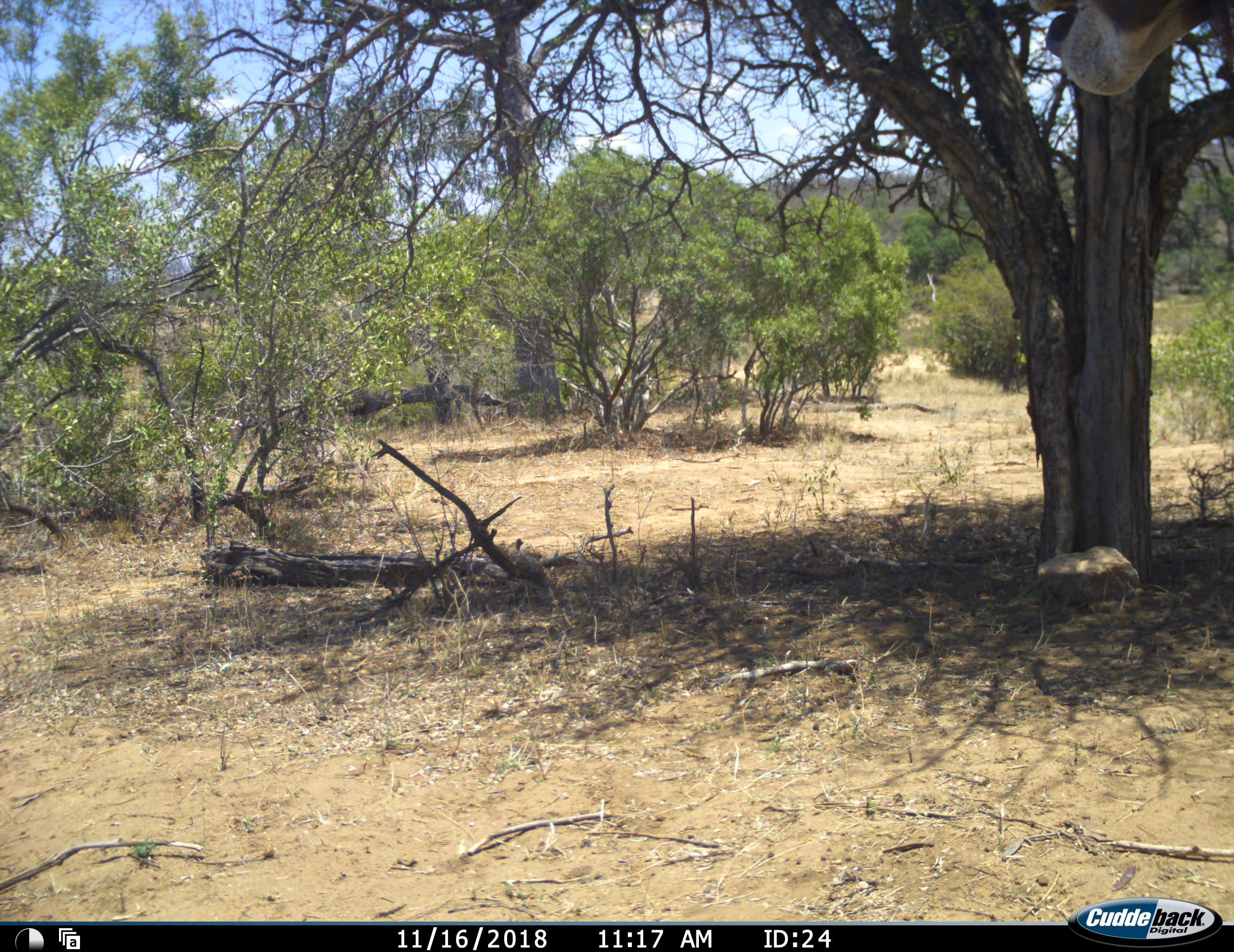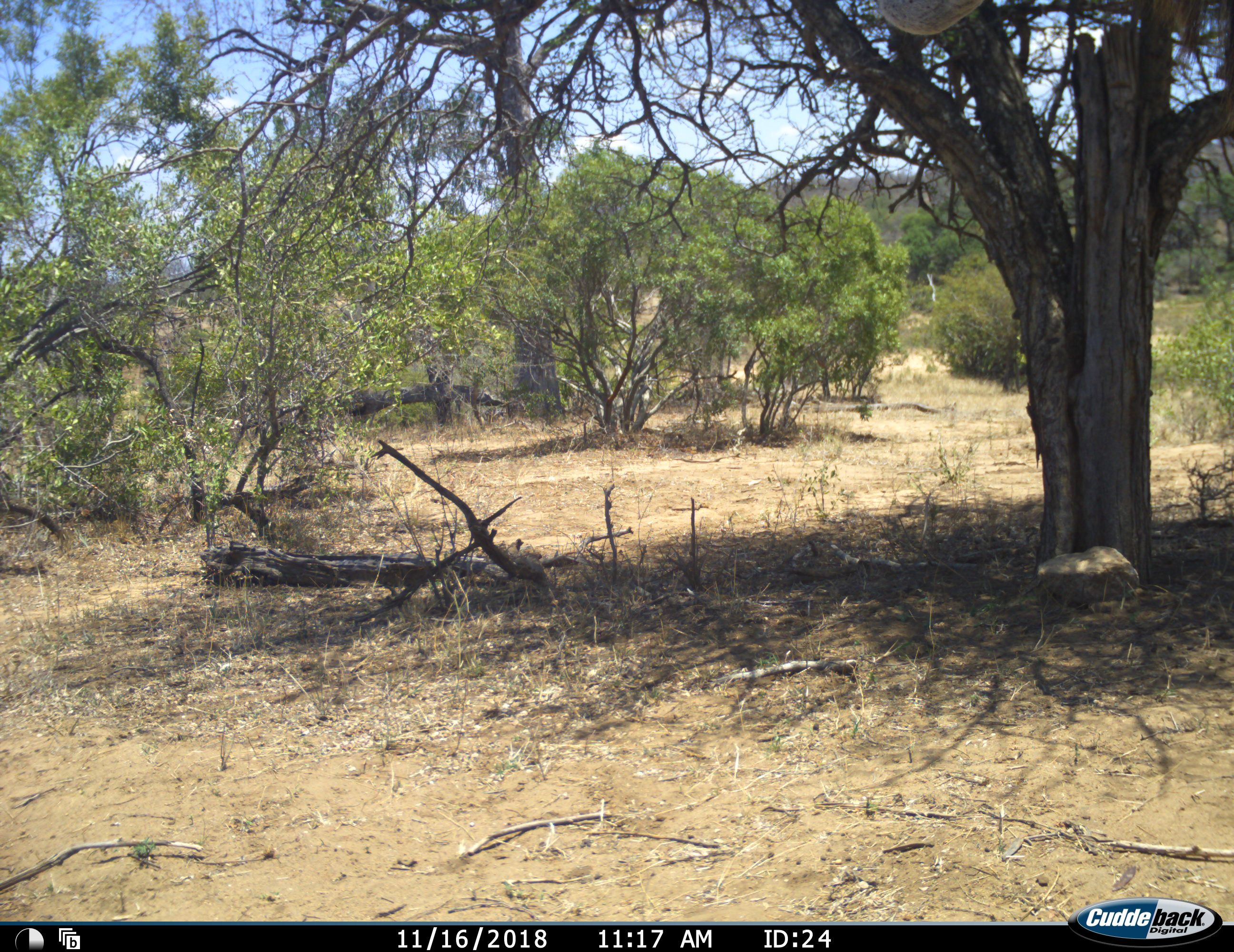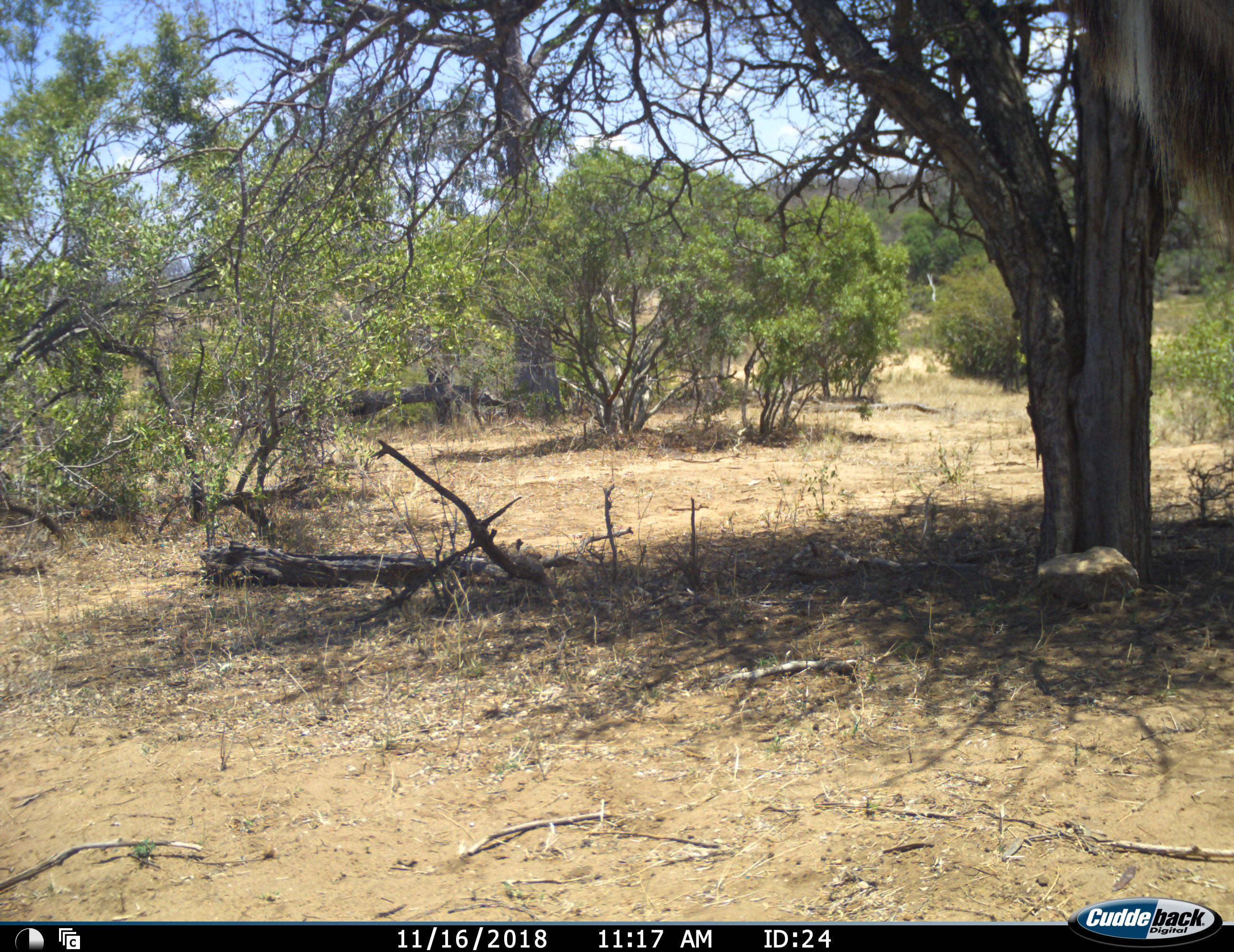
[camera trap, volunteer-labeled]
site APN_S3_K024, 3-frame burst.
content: unidentified animal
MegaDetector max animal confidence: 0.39